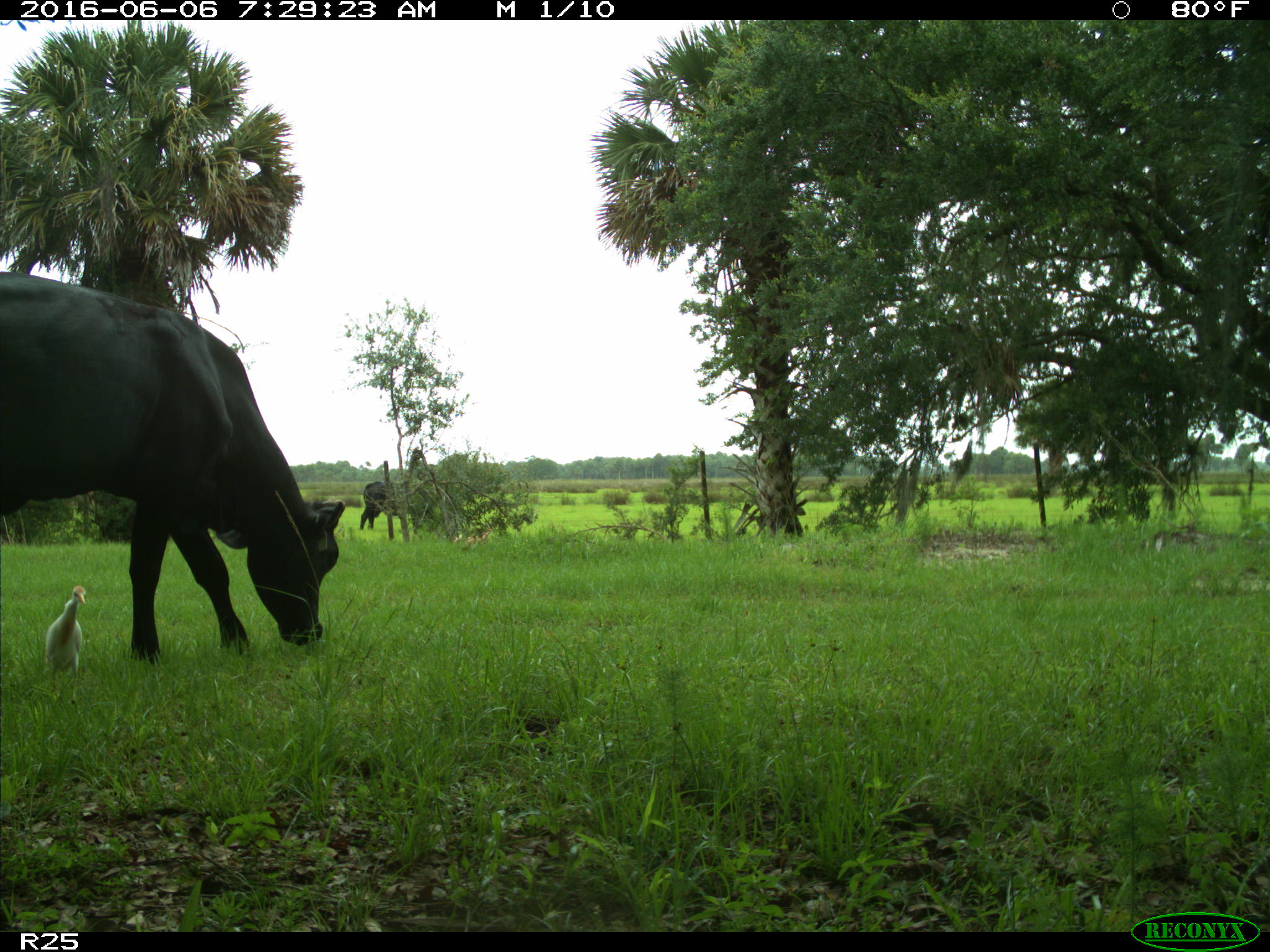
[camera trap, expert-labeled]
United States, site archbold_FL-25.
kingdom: Animalia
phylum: Chordata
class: Mammalia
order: Artiodactyla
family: Bovidae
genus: Bos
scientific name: Bos taurus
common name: domestic cow